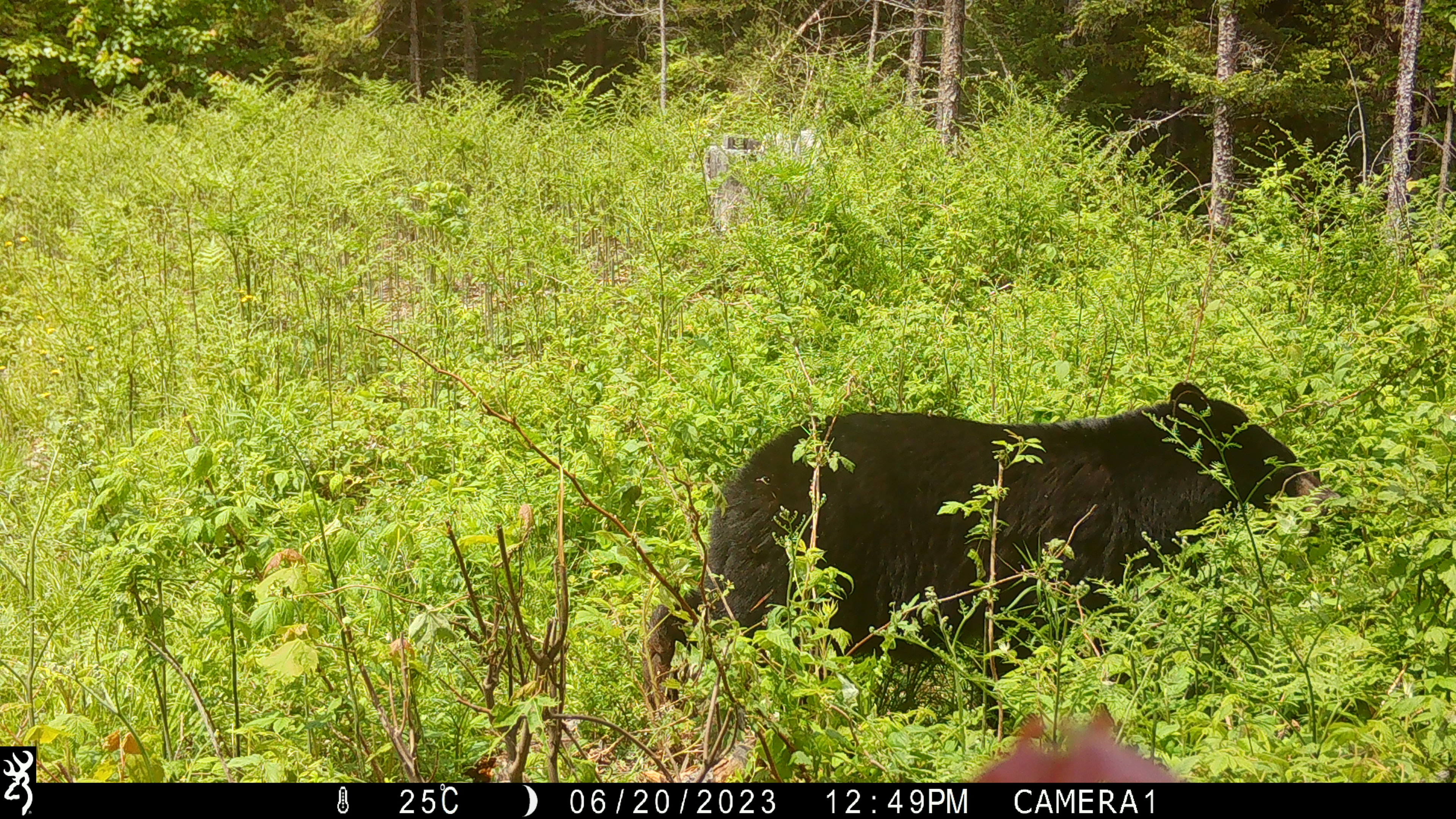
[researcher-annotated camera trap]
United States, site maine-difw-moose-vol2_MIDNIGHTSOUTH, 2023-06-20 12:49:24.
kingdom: Animalia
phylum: Chordata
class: Mammalia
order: Carnivora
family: Ursidae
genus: Ursus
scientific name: Ursus americanus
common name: black bear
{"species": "black bear (Ursus americanus)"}